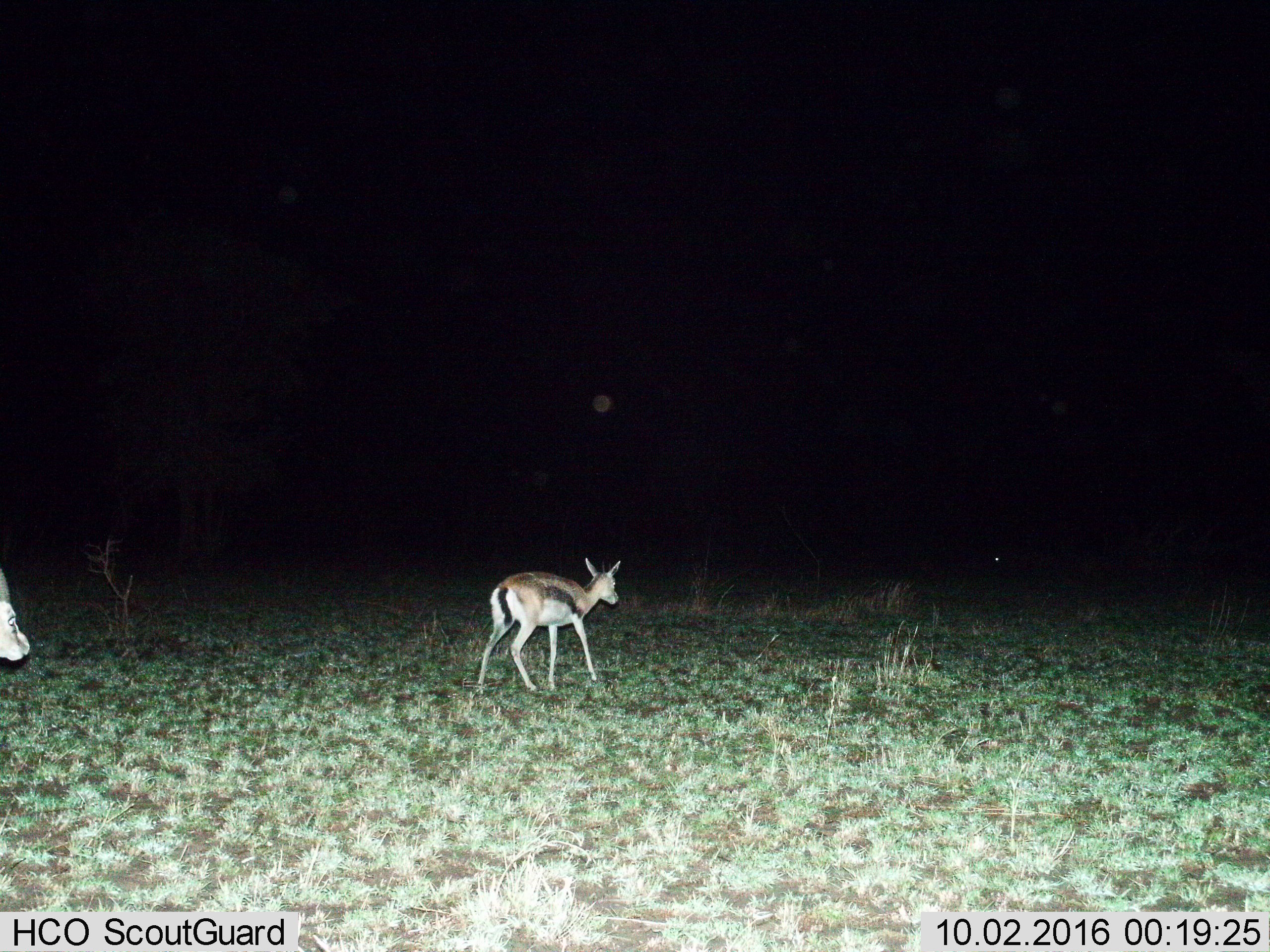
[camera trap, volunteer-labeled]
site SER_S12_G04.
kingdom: Animalia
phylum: Chordata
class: Mammalia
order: Artiodactyla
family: Bovidae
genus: Eudorcas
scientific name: Eudorcas thomsonii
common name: thomson's gazelle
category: gazellethomsons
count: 2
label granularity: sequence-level